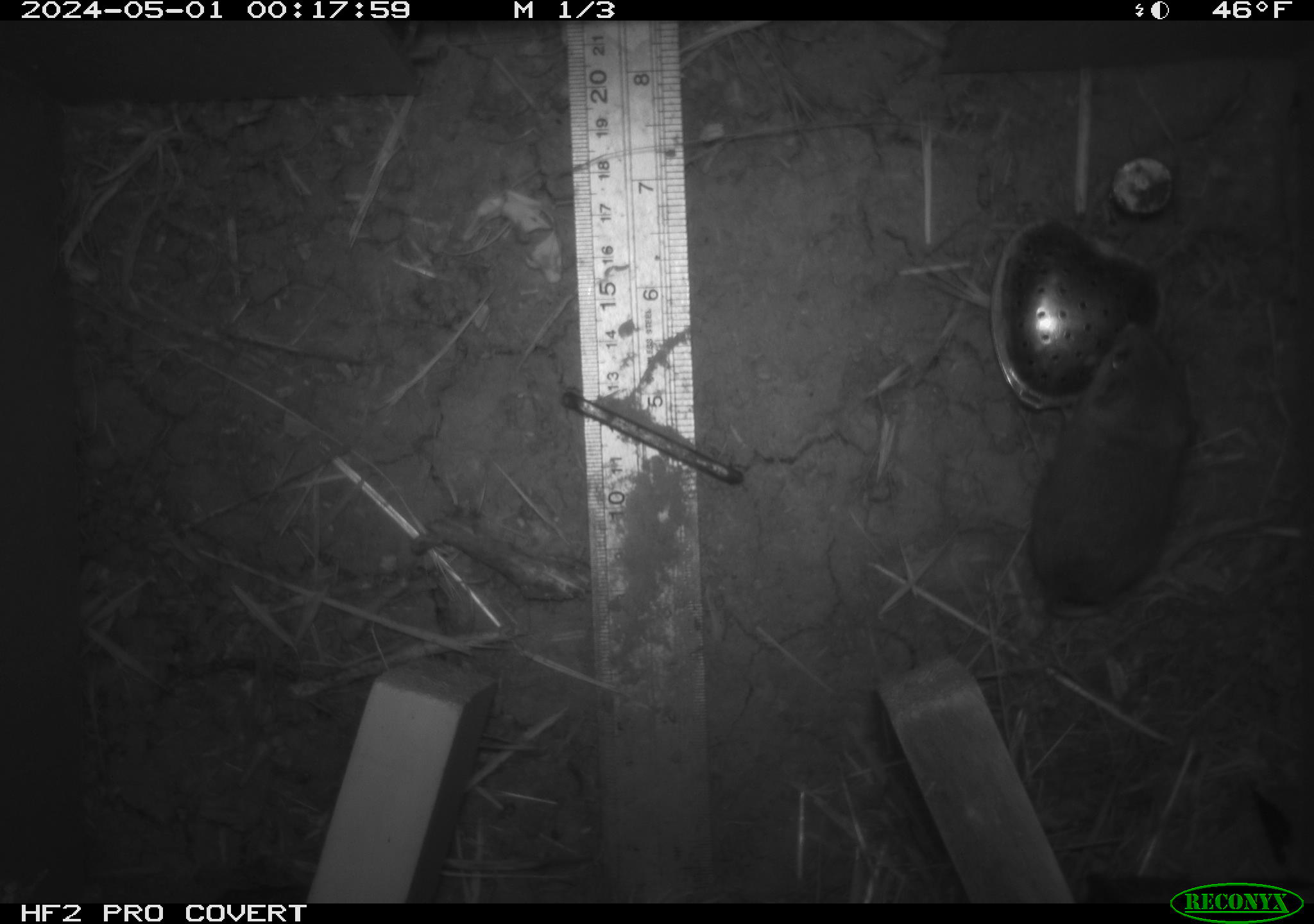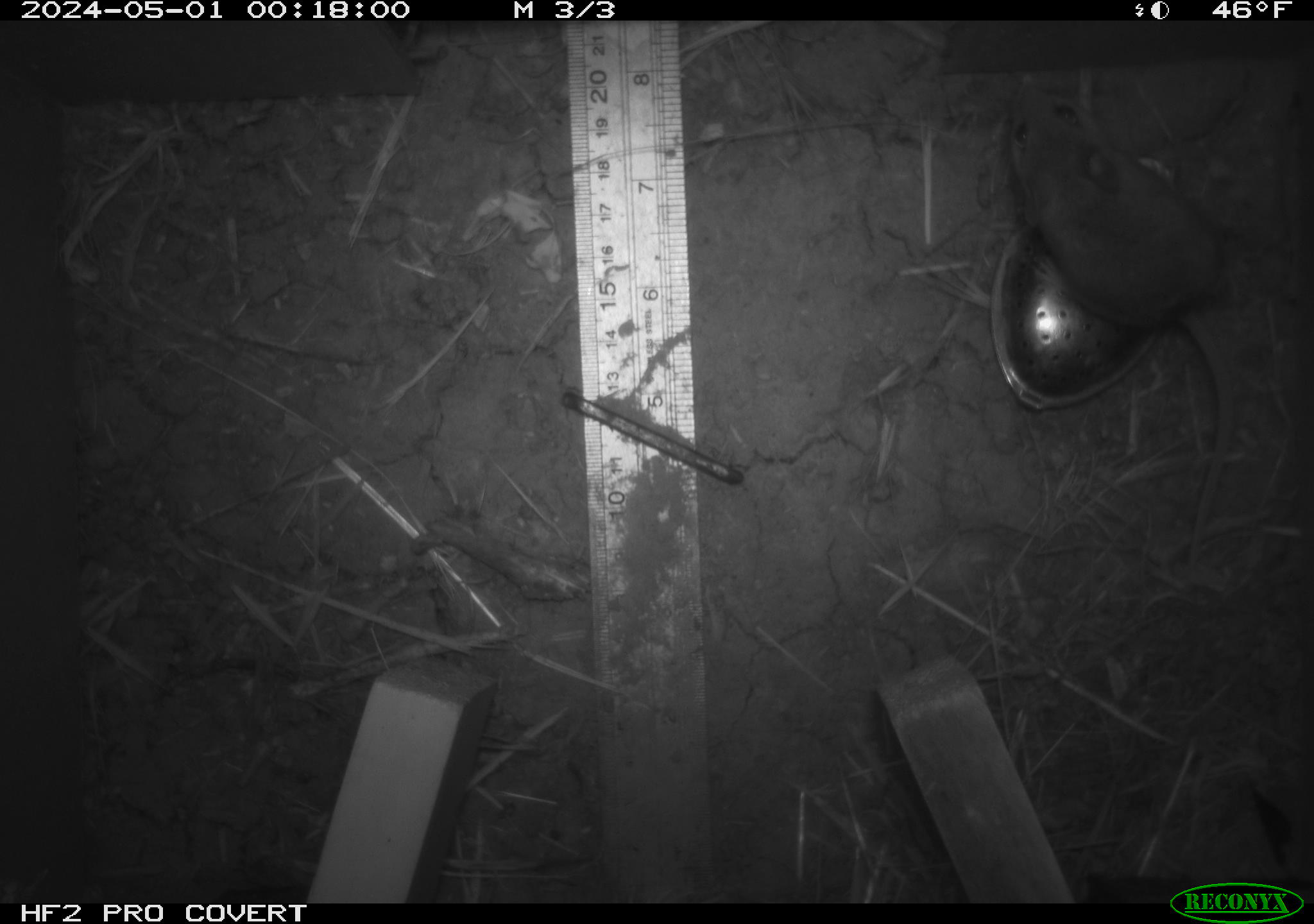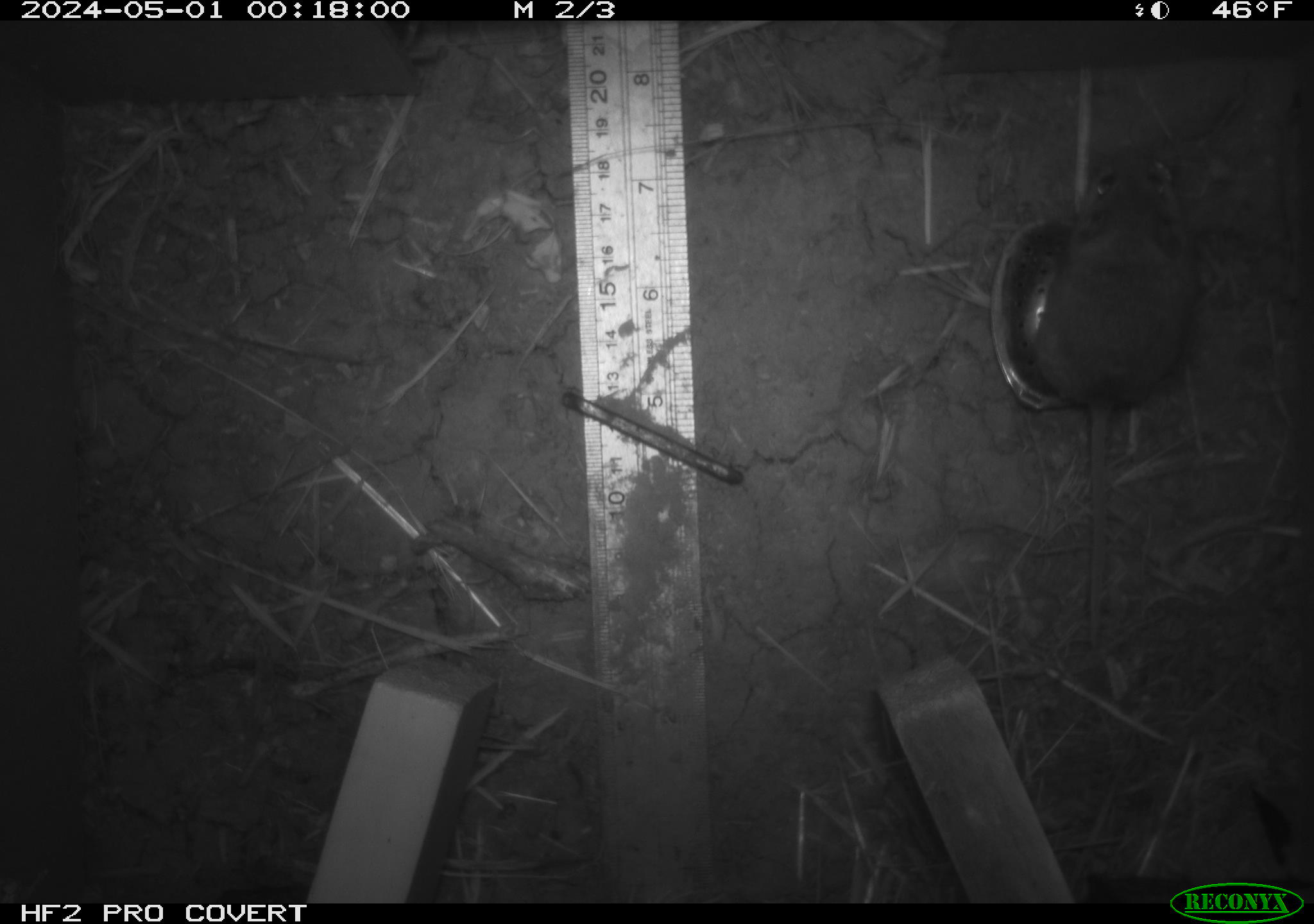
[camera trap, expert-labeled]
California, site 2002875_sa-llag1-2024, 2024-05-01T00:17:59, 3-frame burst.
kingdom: Animalia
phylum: Chordata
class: Mammalia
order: Rodentia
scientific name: Rodentia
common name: mouse species